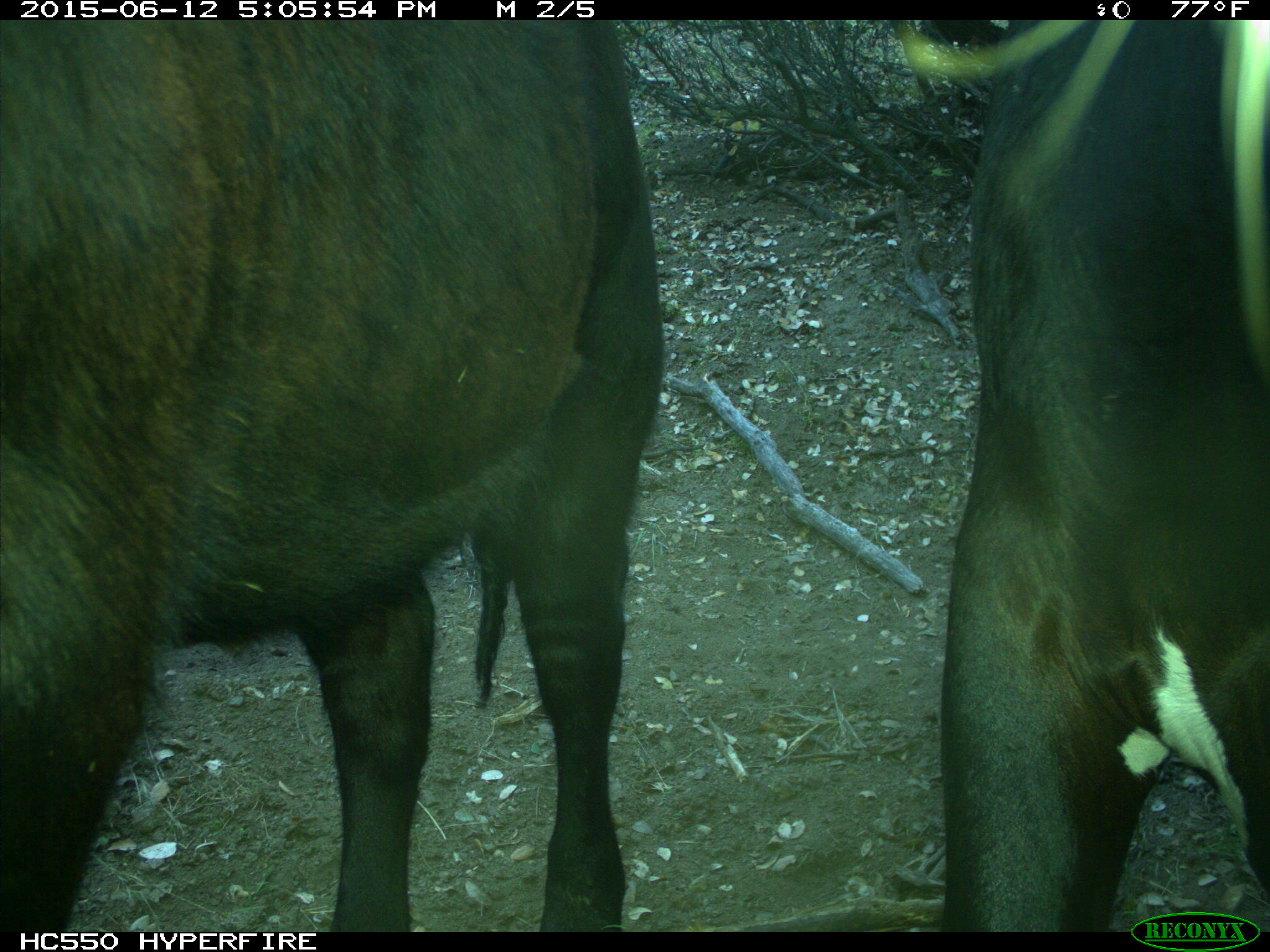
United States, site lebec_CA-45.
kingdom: Animalia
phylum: Chordata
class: Mammalia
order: Artiodactyla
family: Bovidae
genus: Bos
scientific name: Bos taurus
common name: domestic cow